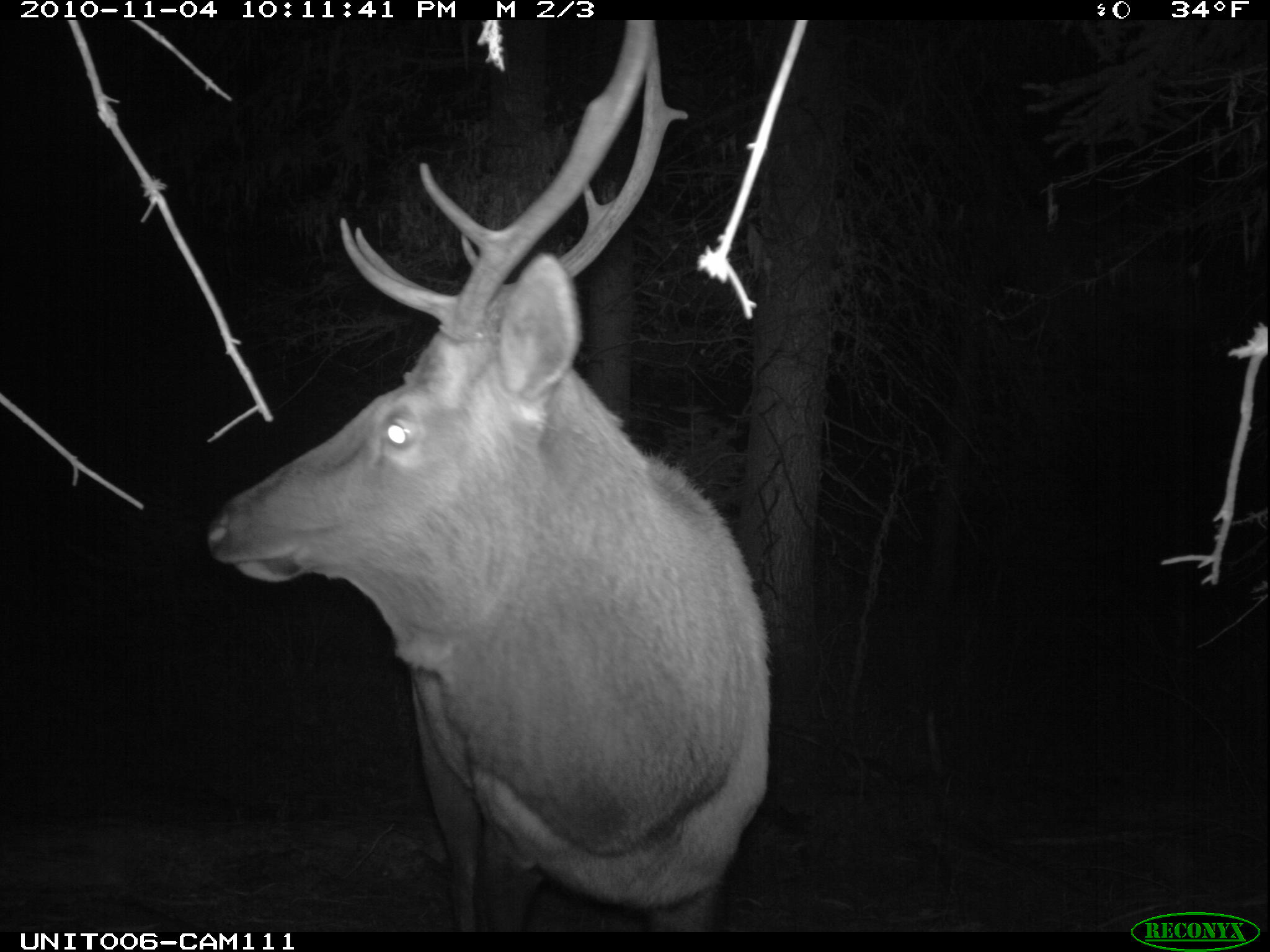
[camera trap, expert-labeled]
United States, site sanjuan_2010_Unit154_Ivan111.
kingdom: Animalia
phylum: Chordata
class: Mammalia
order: Artiodactyla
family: Cervidae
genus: Cervus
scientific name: Cervus elaphus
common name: red deer